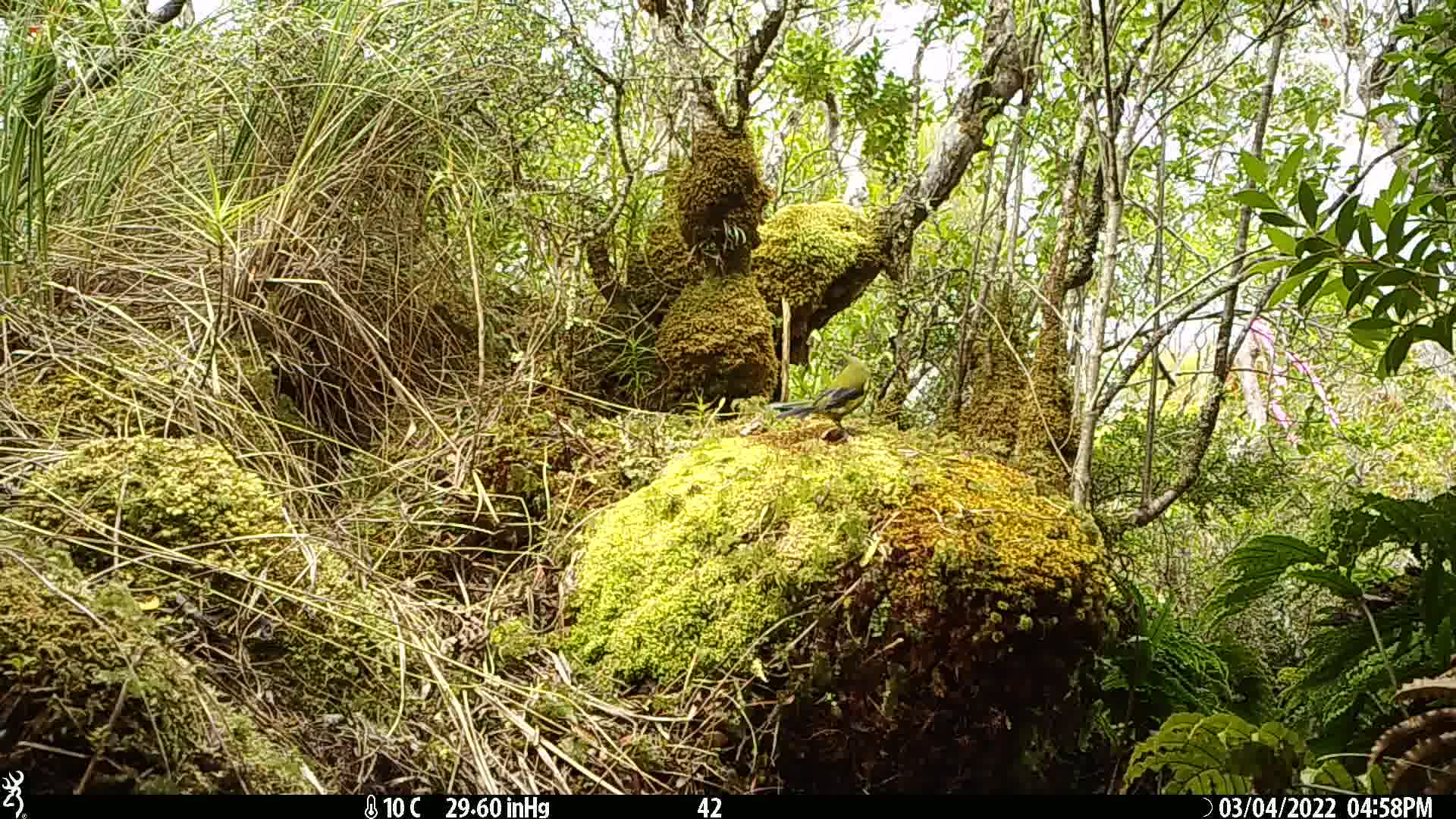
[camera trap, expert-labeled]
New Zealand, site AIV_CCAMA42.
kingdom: Animalia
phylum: Chordata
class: Aves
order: Passeriformes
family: Meliphagidae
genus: Anthornis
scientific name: Anthornis melanura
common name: new zealand bellbird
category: bellbird